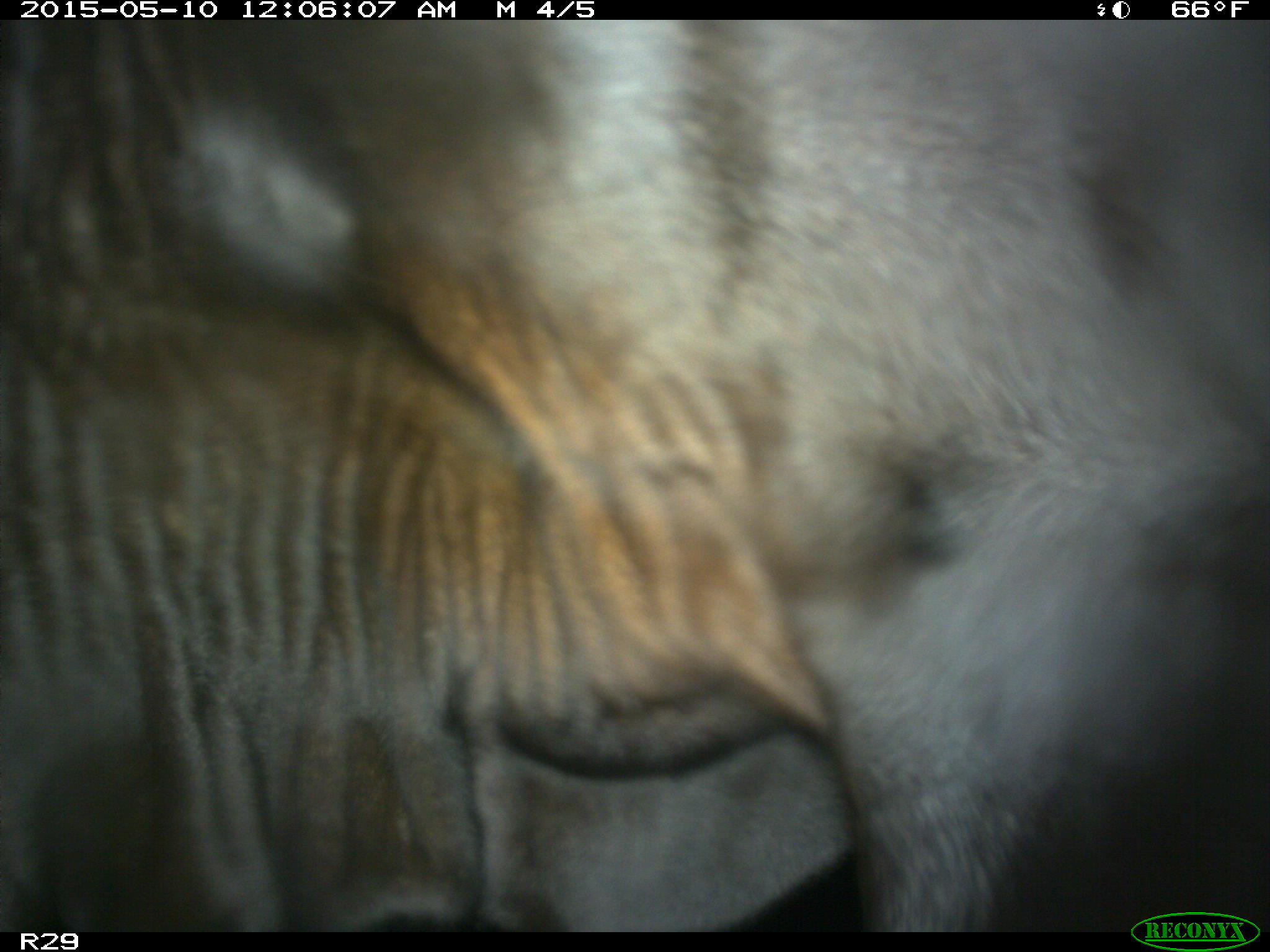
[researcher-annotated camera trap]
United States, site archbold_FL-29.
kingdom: Animalia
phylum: Chordata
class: Mammalia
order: Artiodactyla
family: Bovidae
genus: Bos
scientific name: Bos taurus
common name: domestic cow